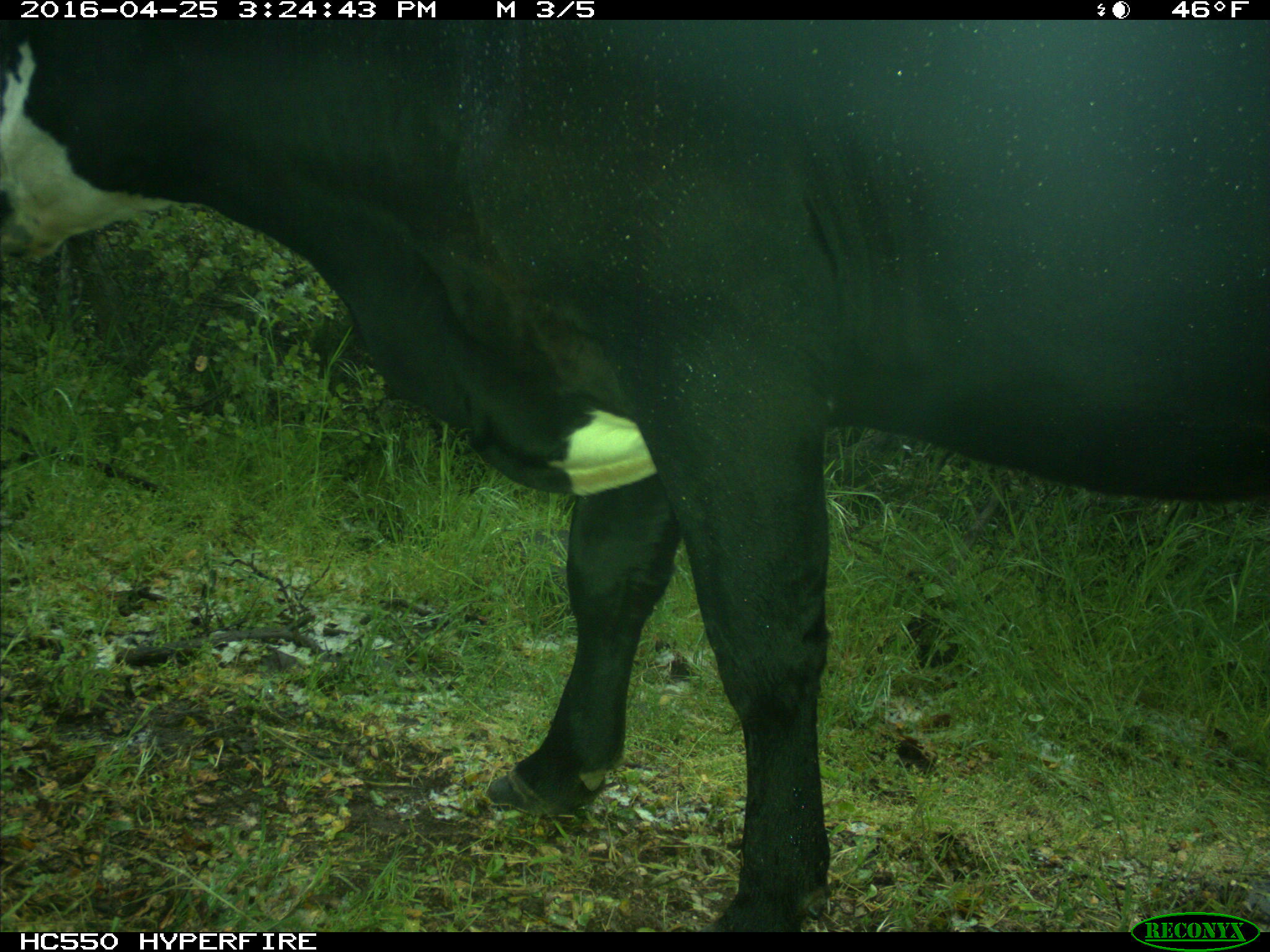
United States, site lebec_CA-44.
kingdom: Animalia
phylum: Chordata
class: Mammalia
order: Artiodactyla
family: Bovidae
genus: Bos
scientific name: Bos taurus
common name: domestic cow